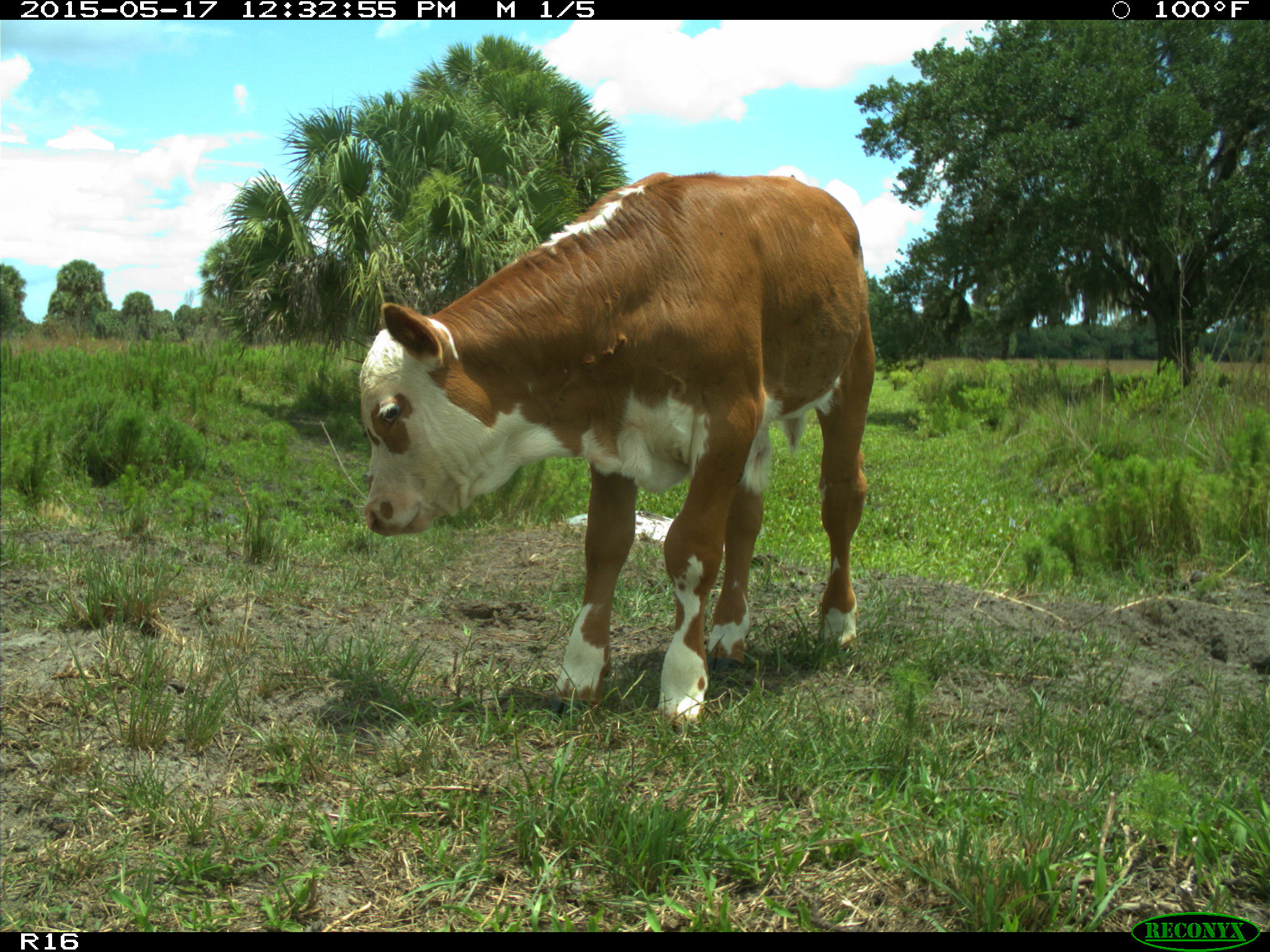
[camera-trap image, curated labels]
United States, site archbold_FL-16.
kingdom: Animalia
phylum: Chordata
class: Mammalia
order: Artiodactyla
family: Bovidae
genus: Bos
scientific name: Bos taurus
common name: domestic cow